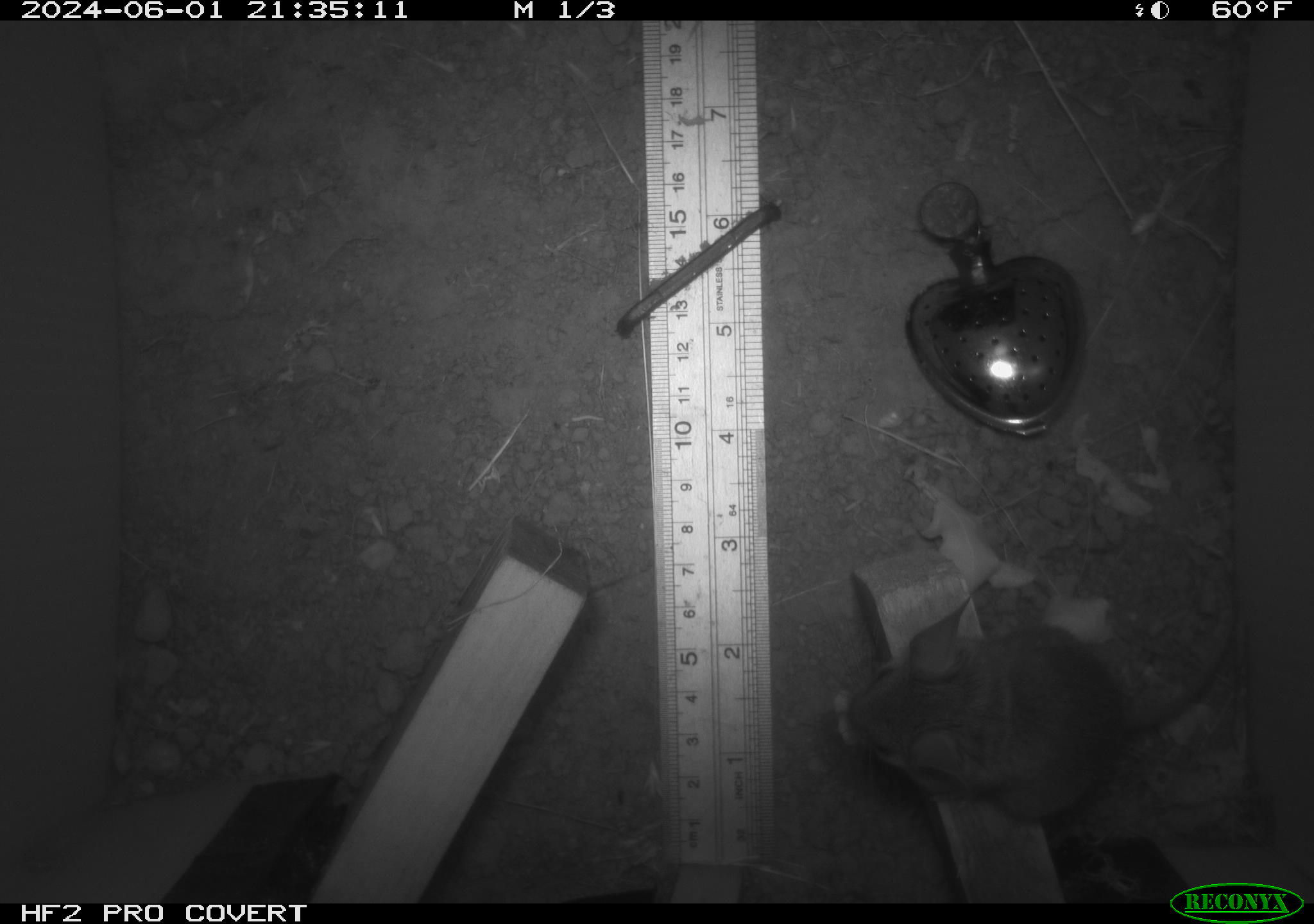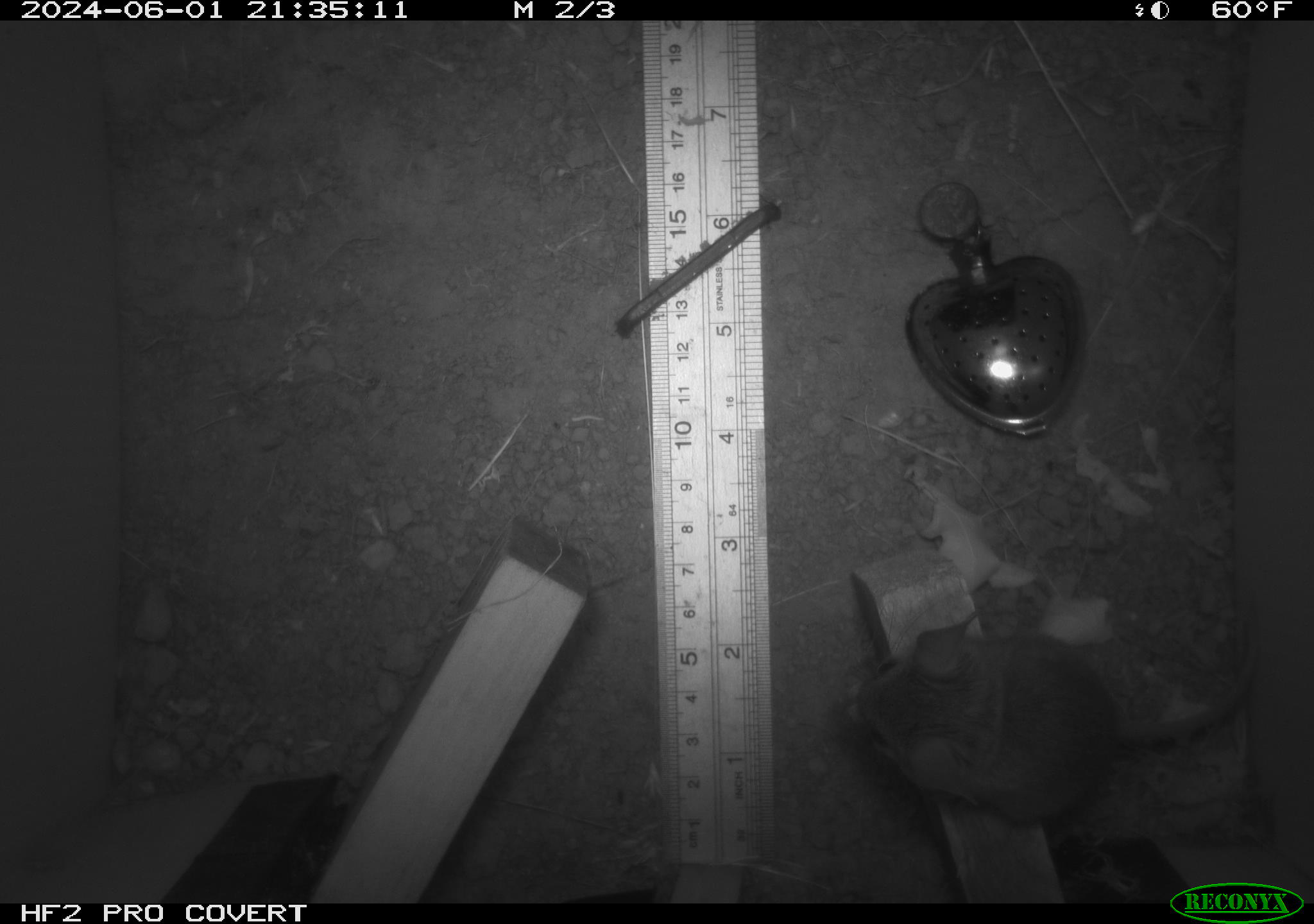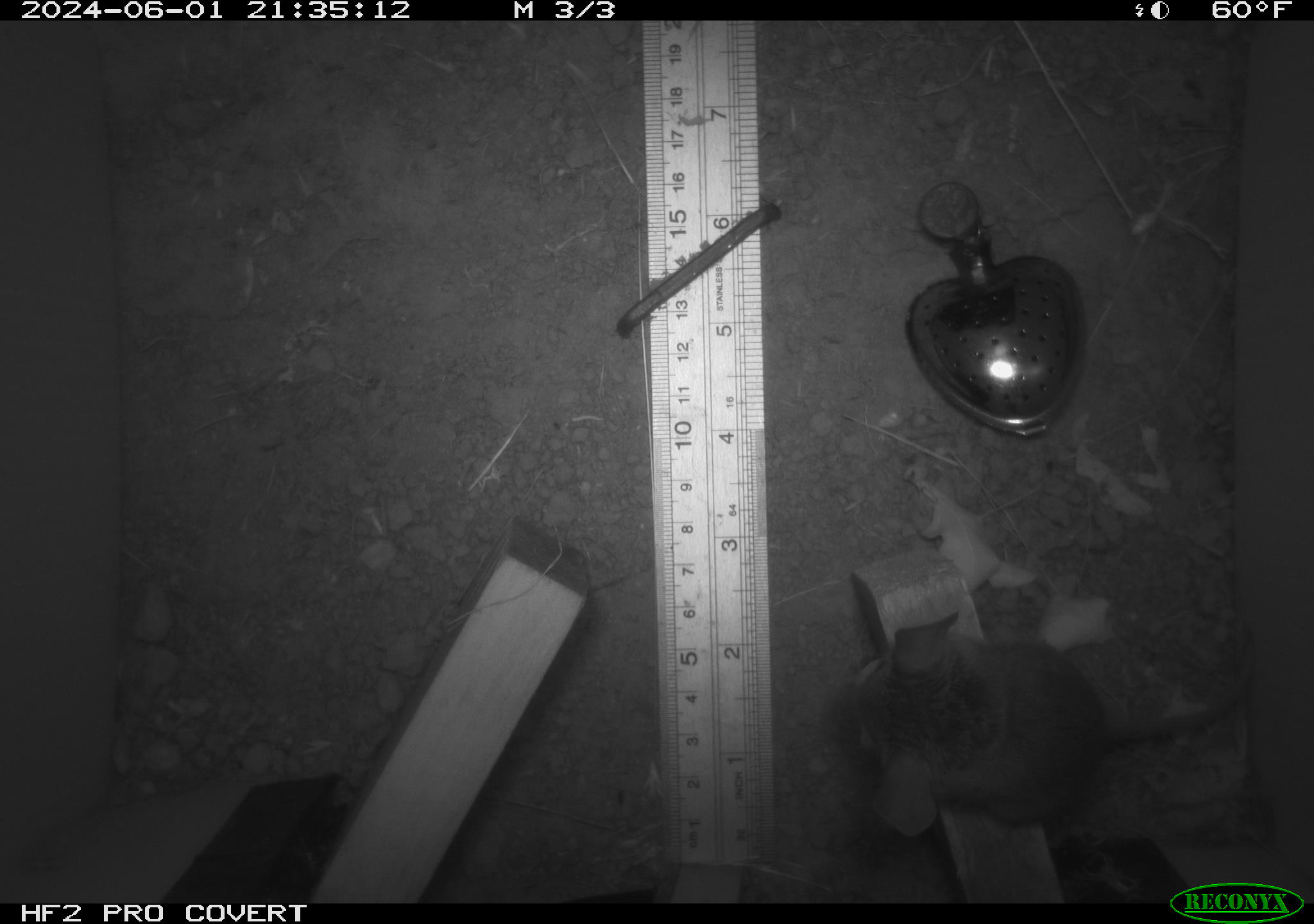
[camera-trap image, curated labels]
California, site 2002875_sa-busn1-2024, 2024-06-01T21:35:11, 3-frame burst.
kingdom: Animalia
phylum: Chordata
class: Mammalia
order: Rodentia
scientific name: Rodentia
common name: rodent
Rodent (Rodentia).